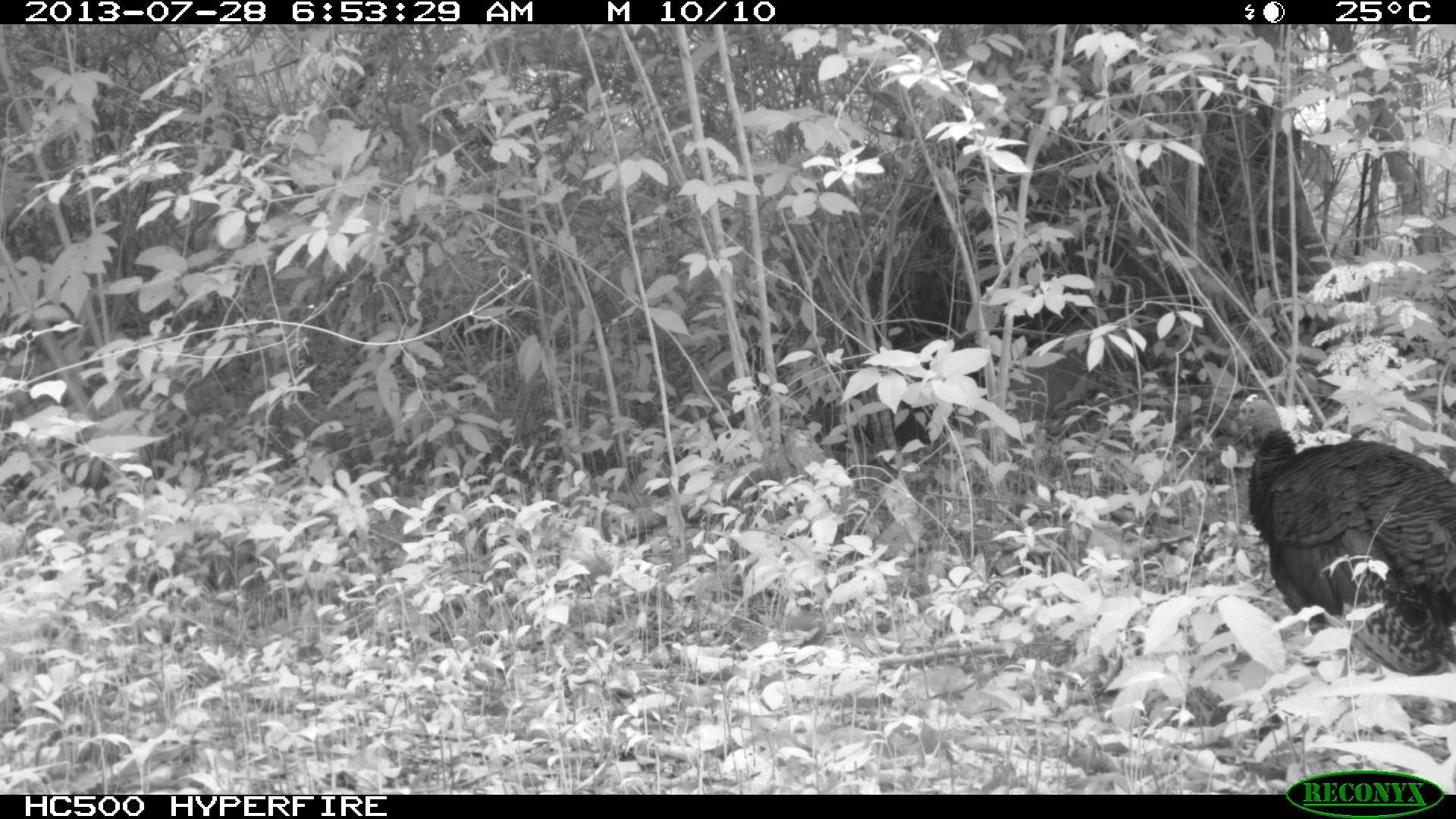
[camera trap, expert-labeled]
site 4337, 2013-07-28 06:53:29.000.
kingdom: Animalia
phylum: Chordata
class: Aves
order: Galliformes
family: Phasianidae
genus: Meleagris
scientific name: Meleagris ocellata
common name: ocellated turkey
Meleagris ocellata (ocellated turkey), count 1.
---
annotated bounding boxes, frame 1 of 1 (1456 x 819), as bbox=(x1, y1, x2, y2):
meleagris ocellata: bbox=(1225, 392, 1455, 676)